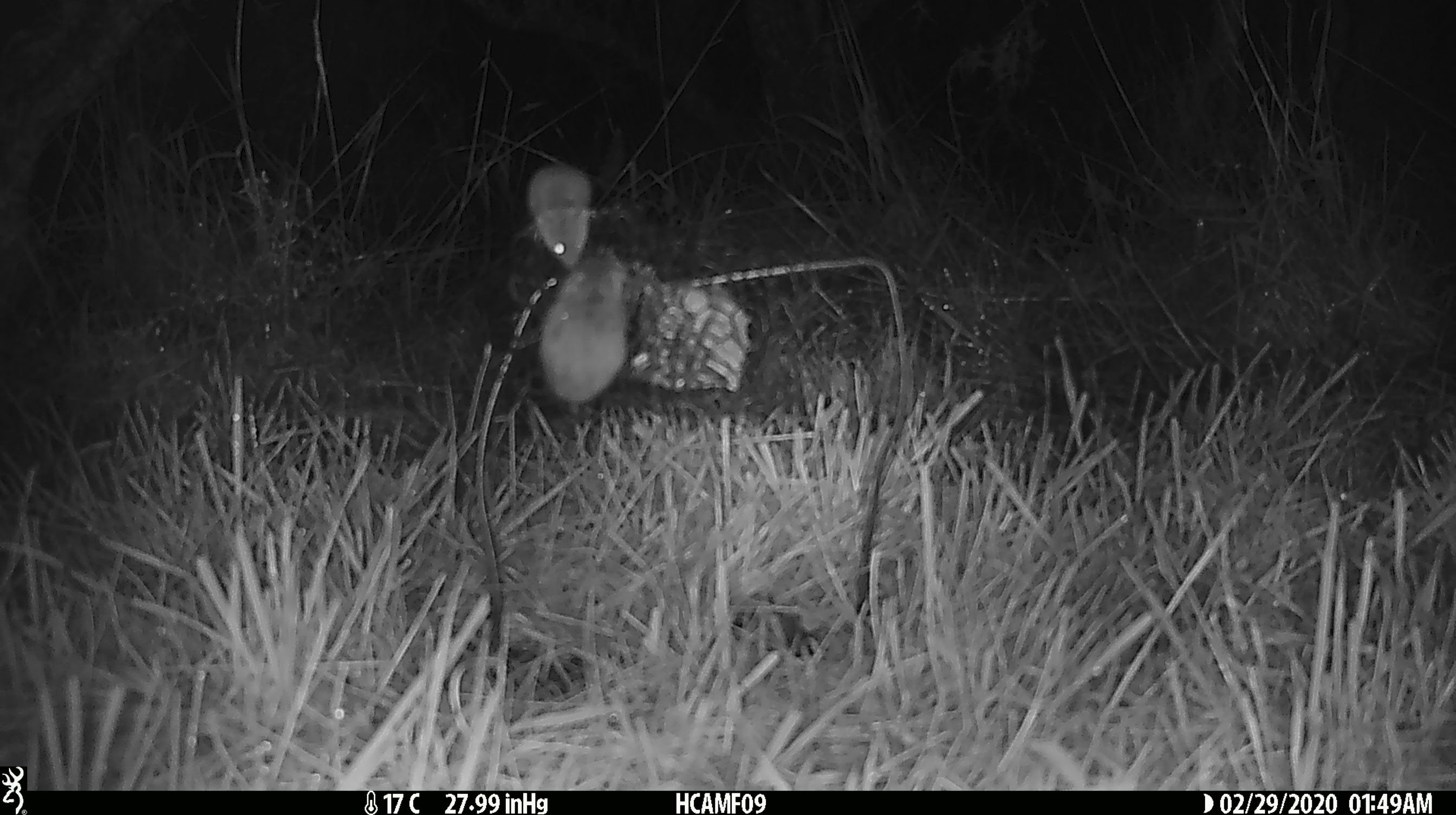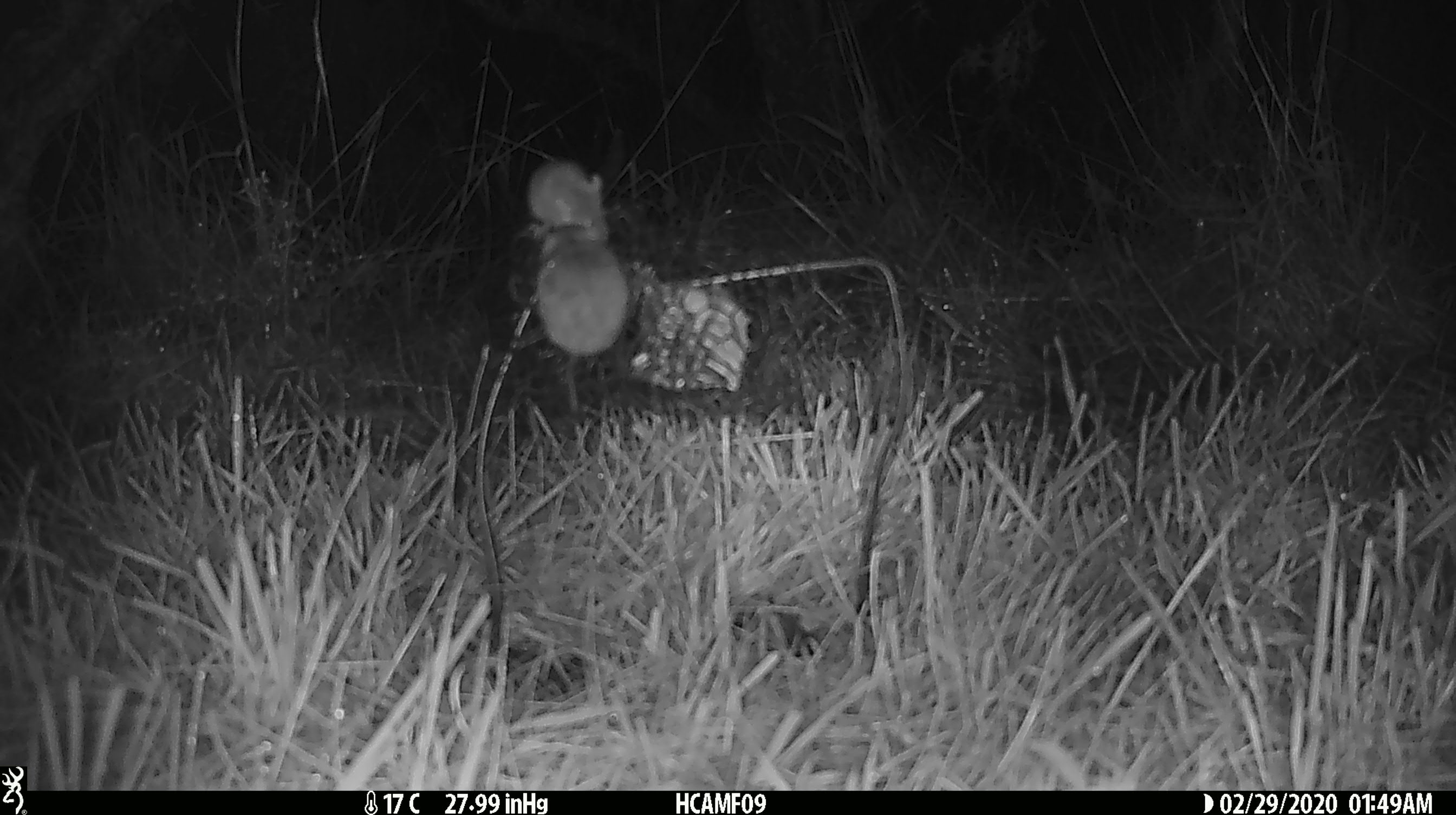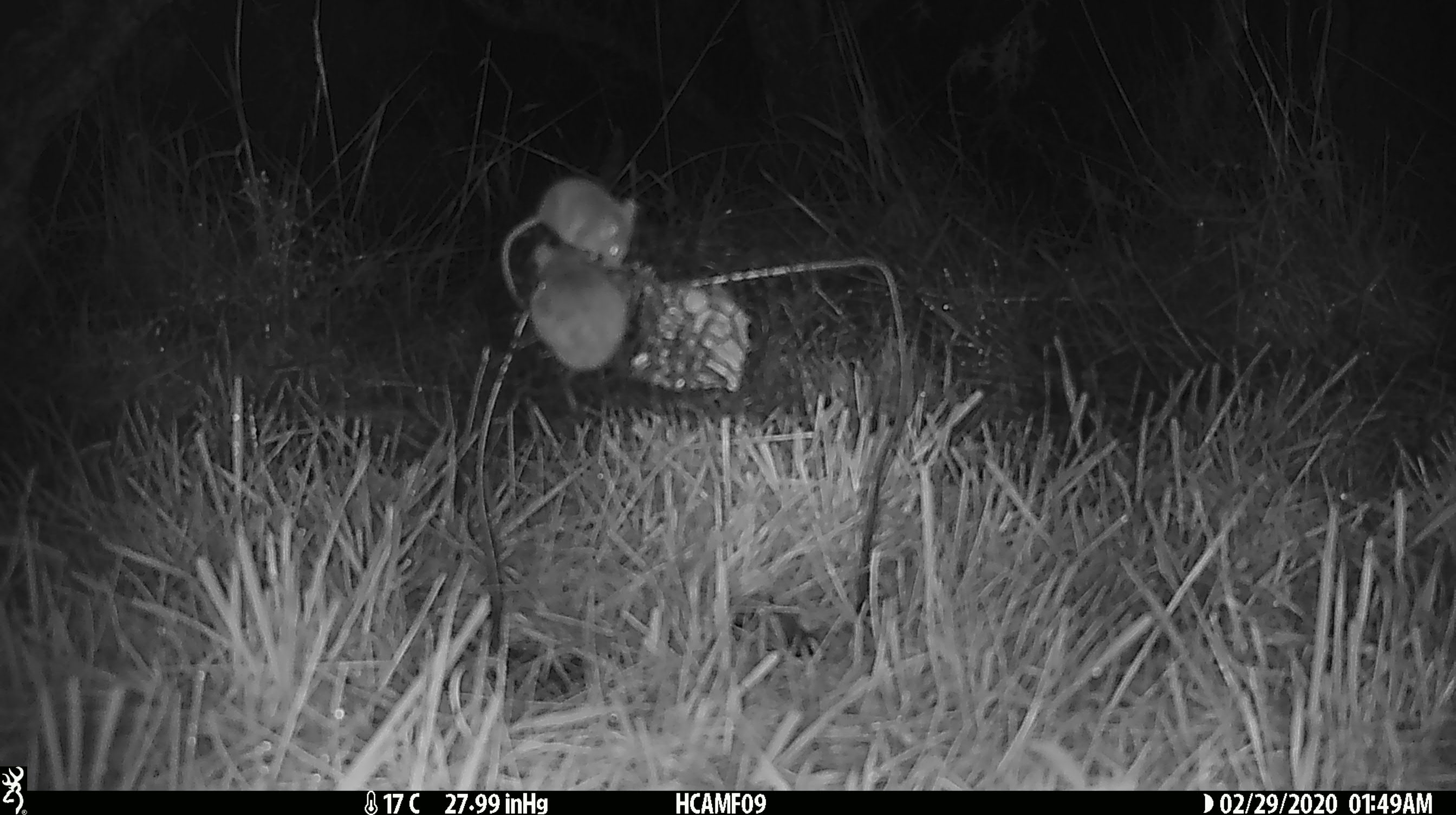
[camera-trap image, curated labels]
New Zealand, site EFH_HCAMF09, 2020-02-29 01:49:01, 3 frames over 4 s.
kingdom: Animalia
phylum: Chordata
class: Mammalia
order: Rodentia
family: Muridae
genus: Mus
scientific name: Mus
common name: mouse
Mouse (Mus).